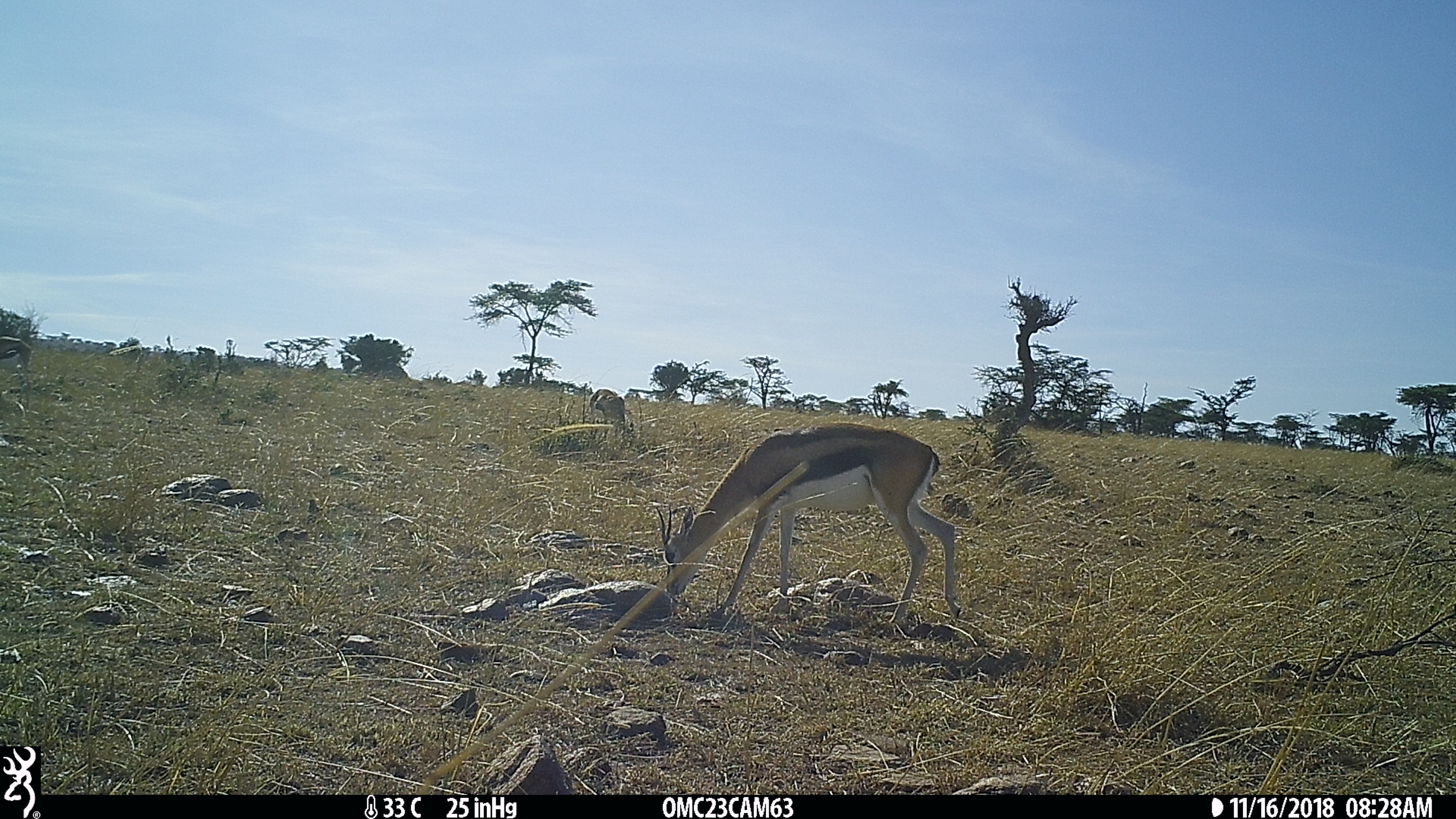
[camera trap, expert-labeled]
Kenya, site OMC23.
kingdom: Animalia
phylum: Chordata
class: Mammalia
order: Artiodactyla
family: Bovidae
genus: Eudorcas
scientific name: Eudorcas thomsonii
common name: thomon's gazelle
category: gazelle thomsons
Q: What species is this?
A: Gazelle thomsons (thomon's gazelle) (Eudorcas thomsonii).